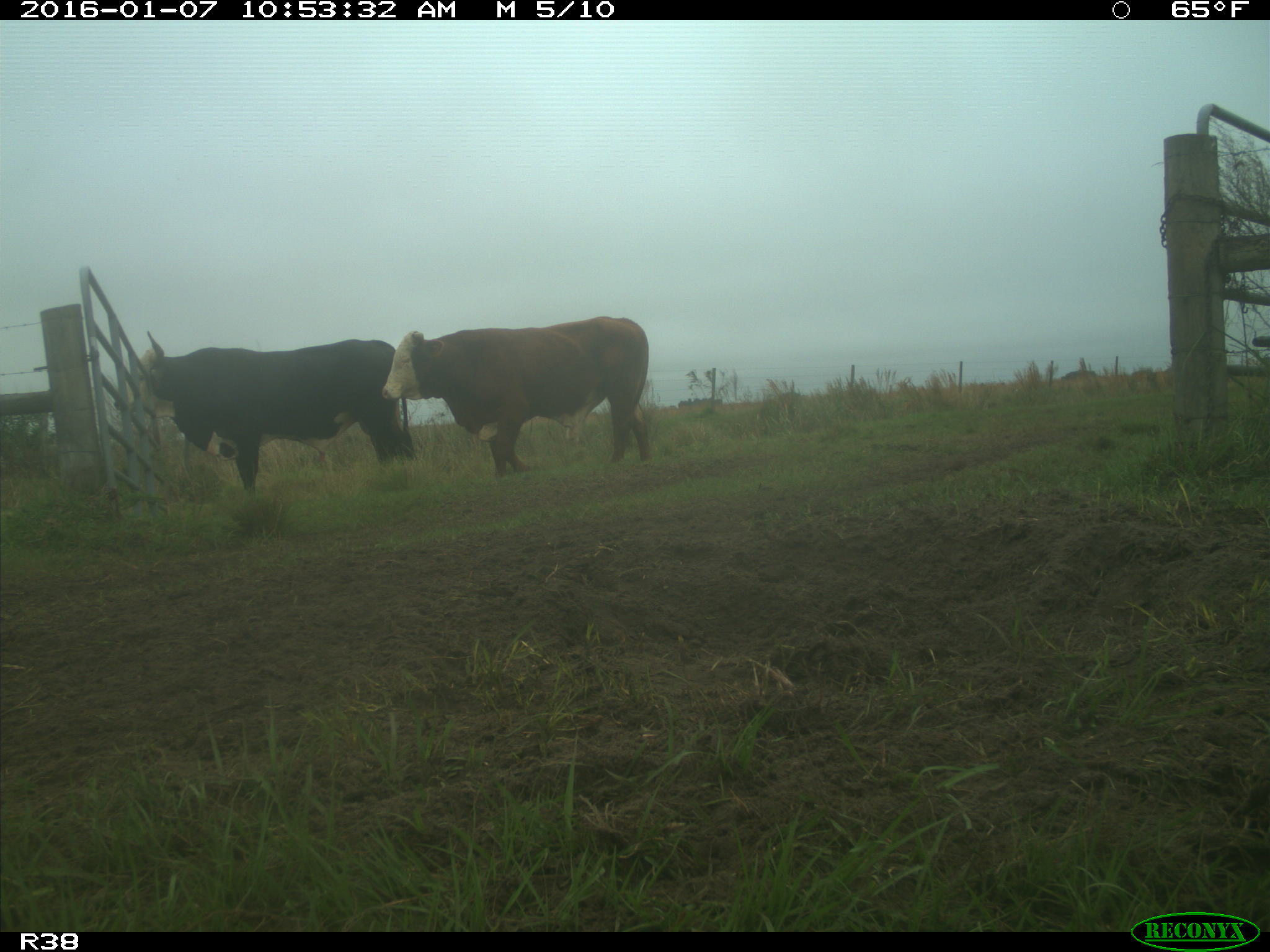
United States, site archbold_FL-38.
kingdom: Animalia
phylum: Chordata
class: Mammalia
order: Artiodactyla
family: Bovidae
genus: Bos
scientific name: Bos taurus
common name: domestic cow